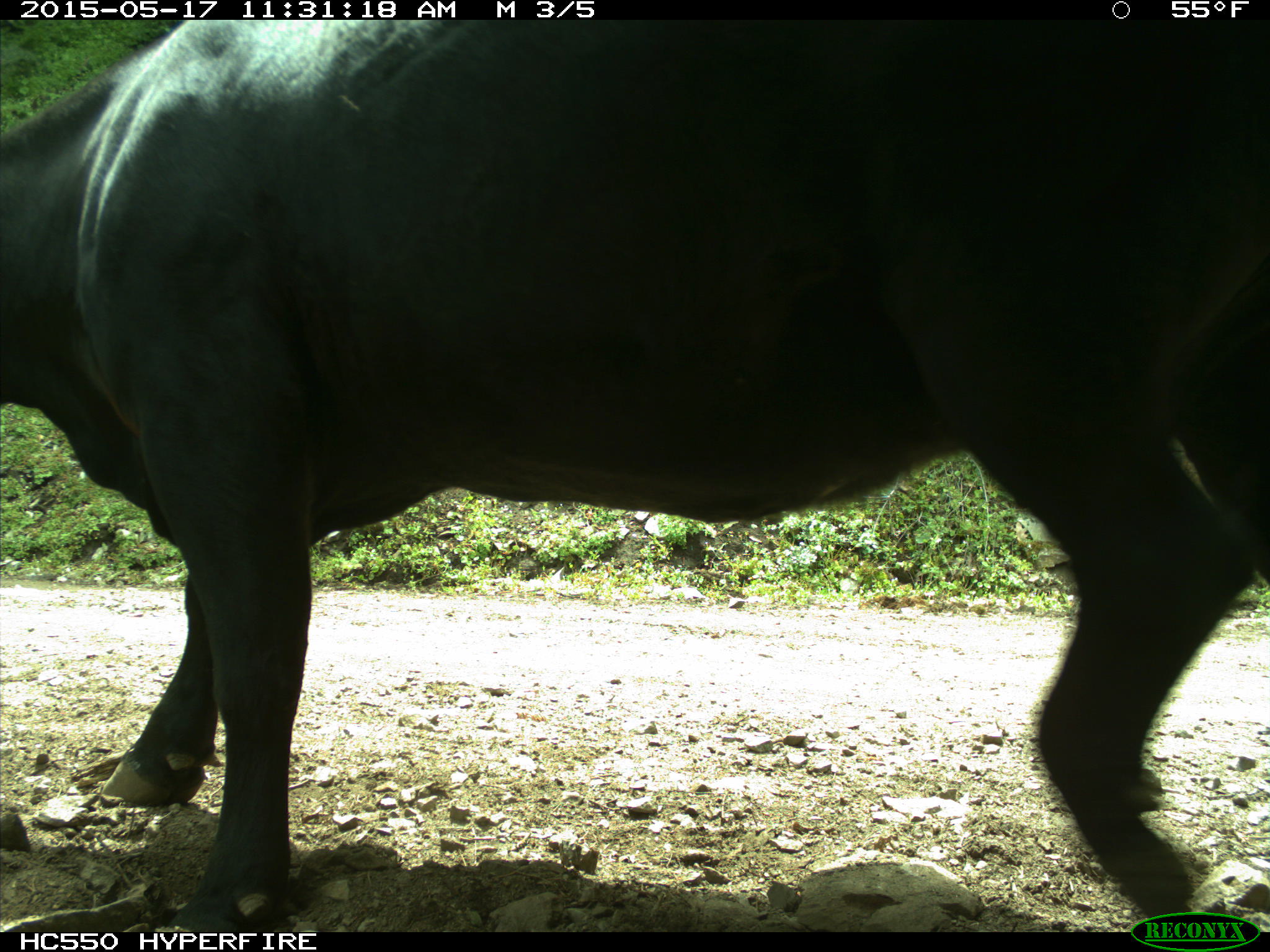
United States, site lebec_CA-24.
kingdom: Animalia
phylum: Chordata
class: Mammalia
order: Artiodactyla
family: Bovidae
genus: Bos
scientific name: Bos taurus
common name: domestic cow